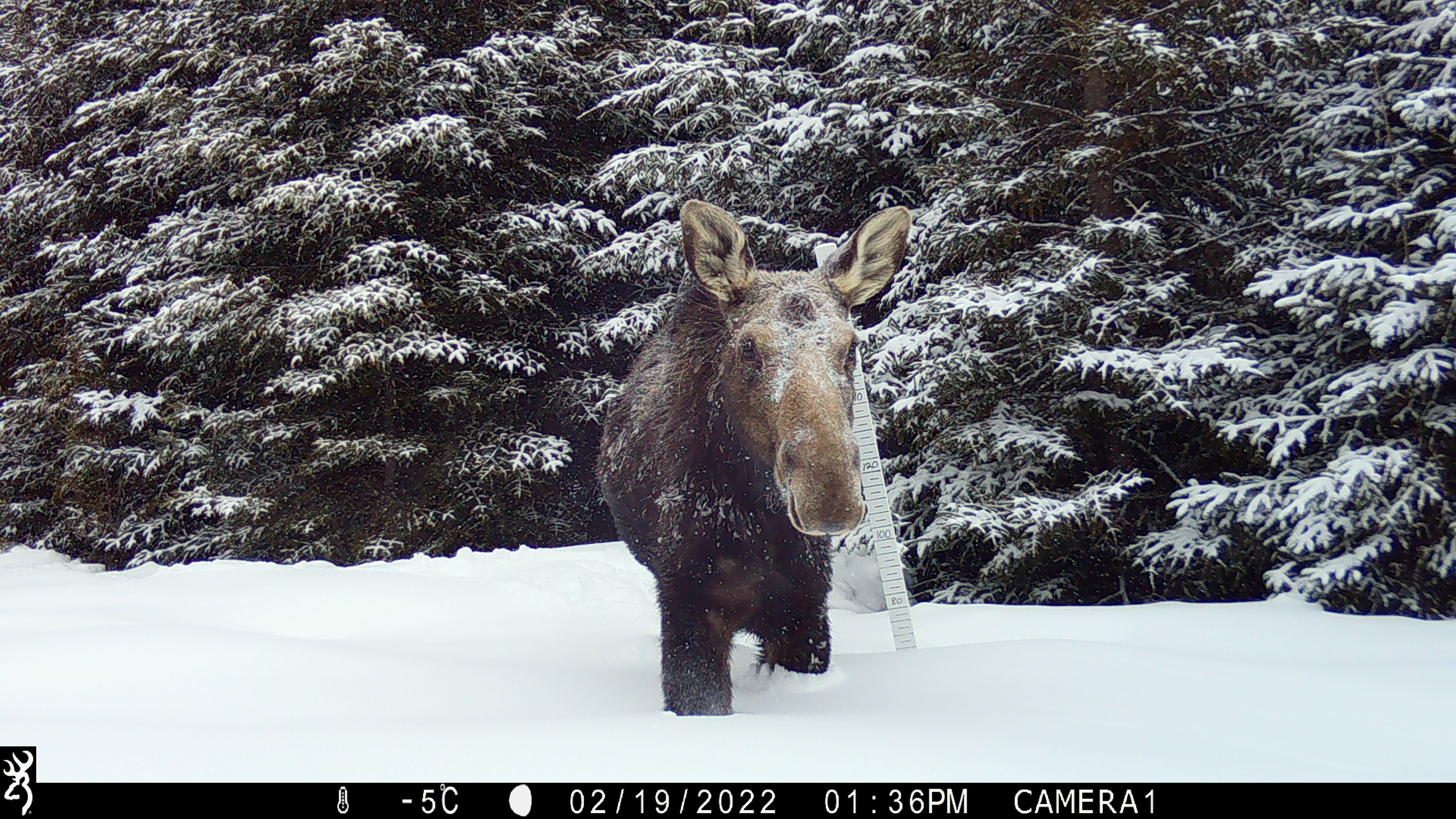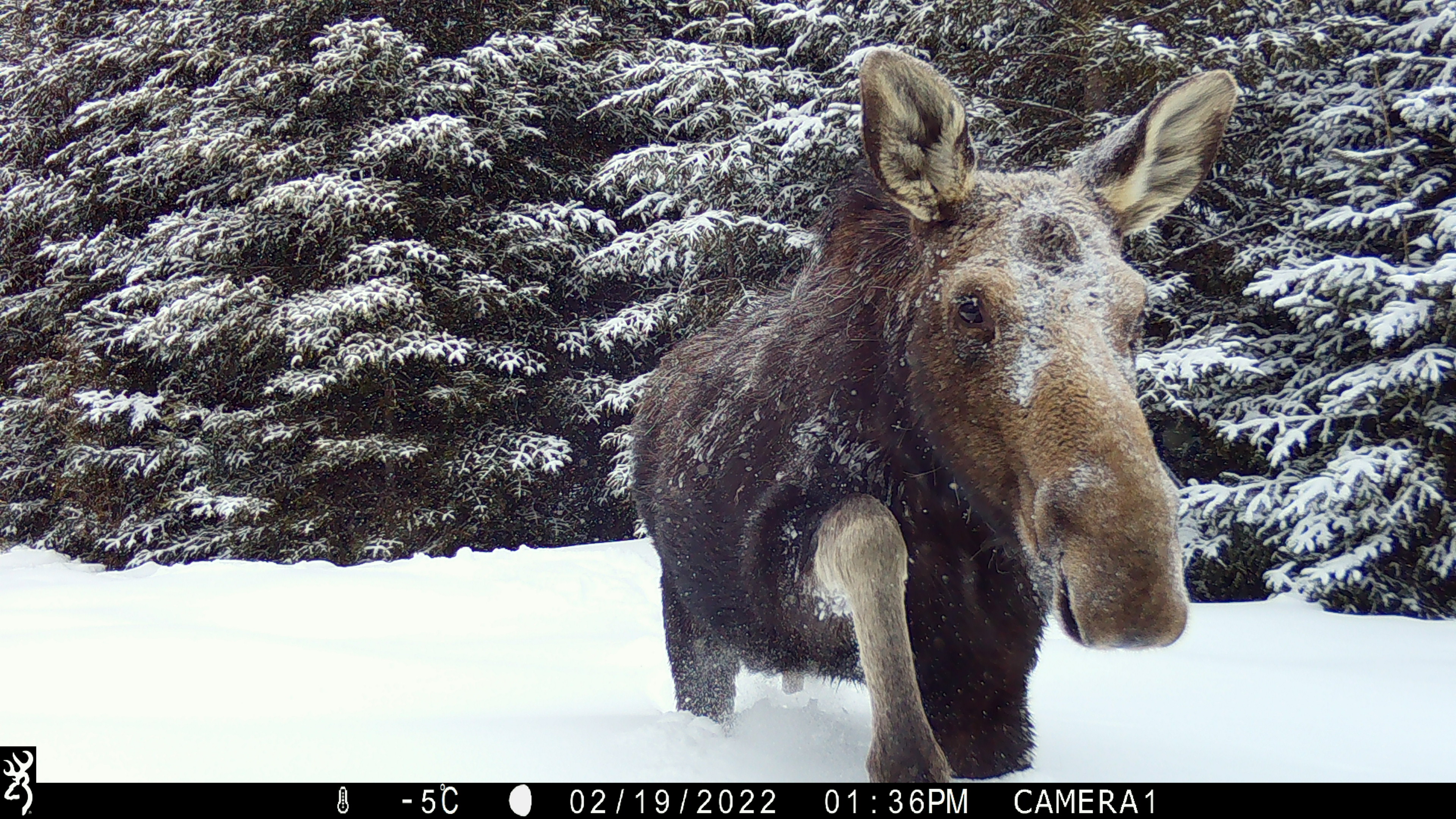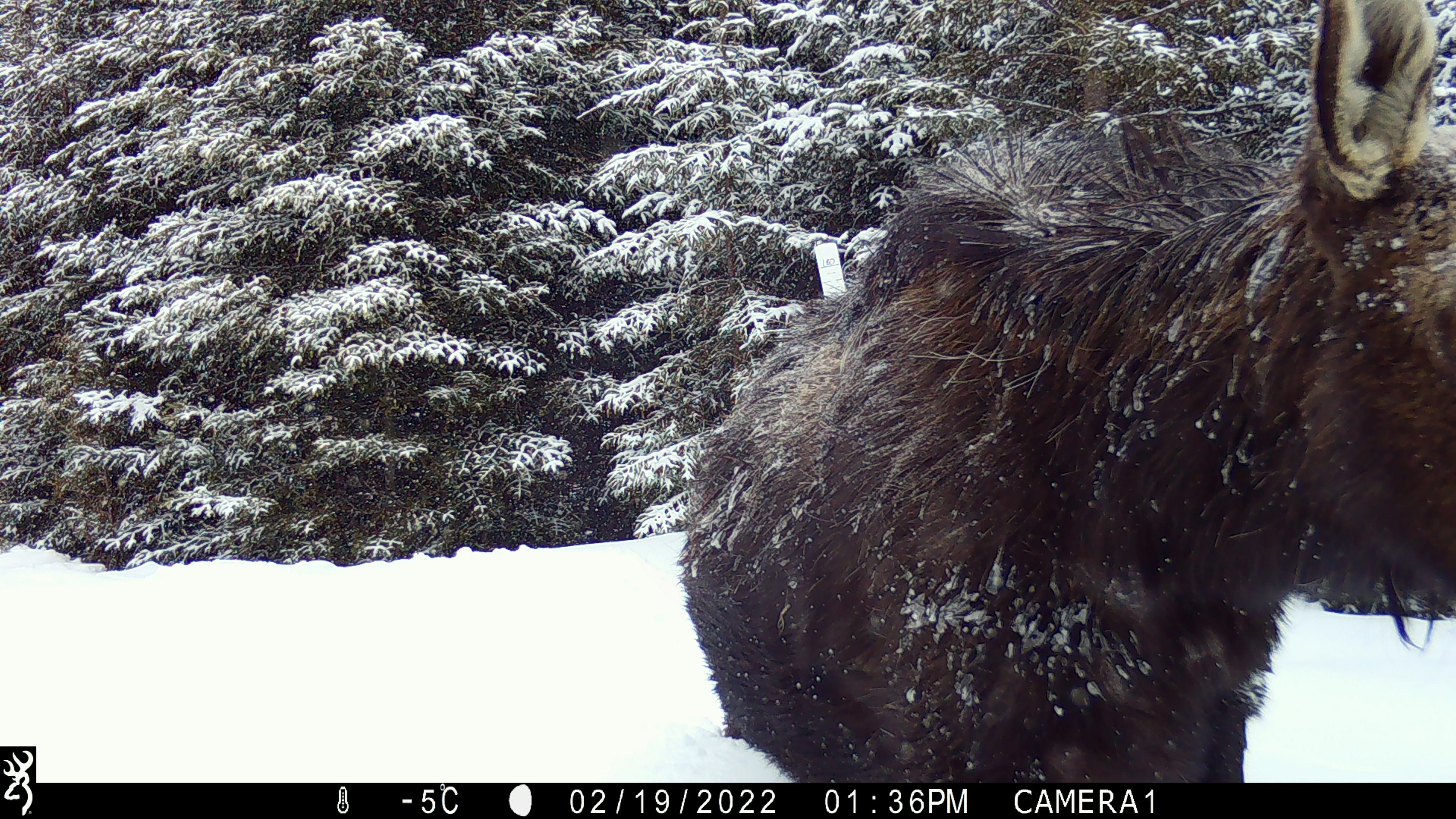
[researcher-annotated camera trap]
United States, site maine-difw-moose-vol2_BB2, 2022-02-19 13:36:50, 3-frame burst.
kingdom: Animalia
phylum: Chordata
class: Mammalia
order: Artiodactyla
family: Cervidae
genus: Alces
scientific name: Alces alces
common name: moose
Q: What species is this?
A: Moose (Alces alces).